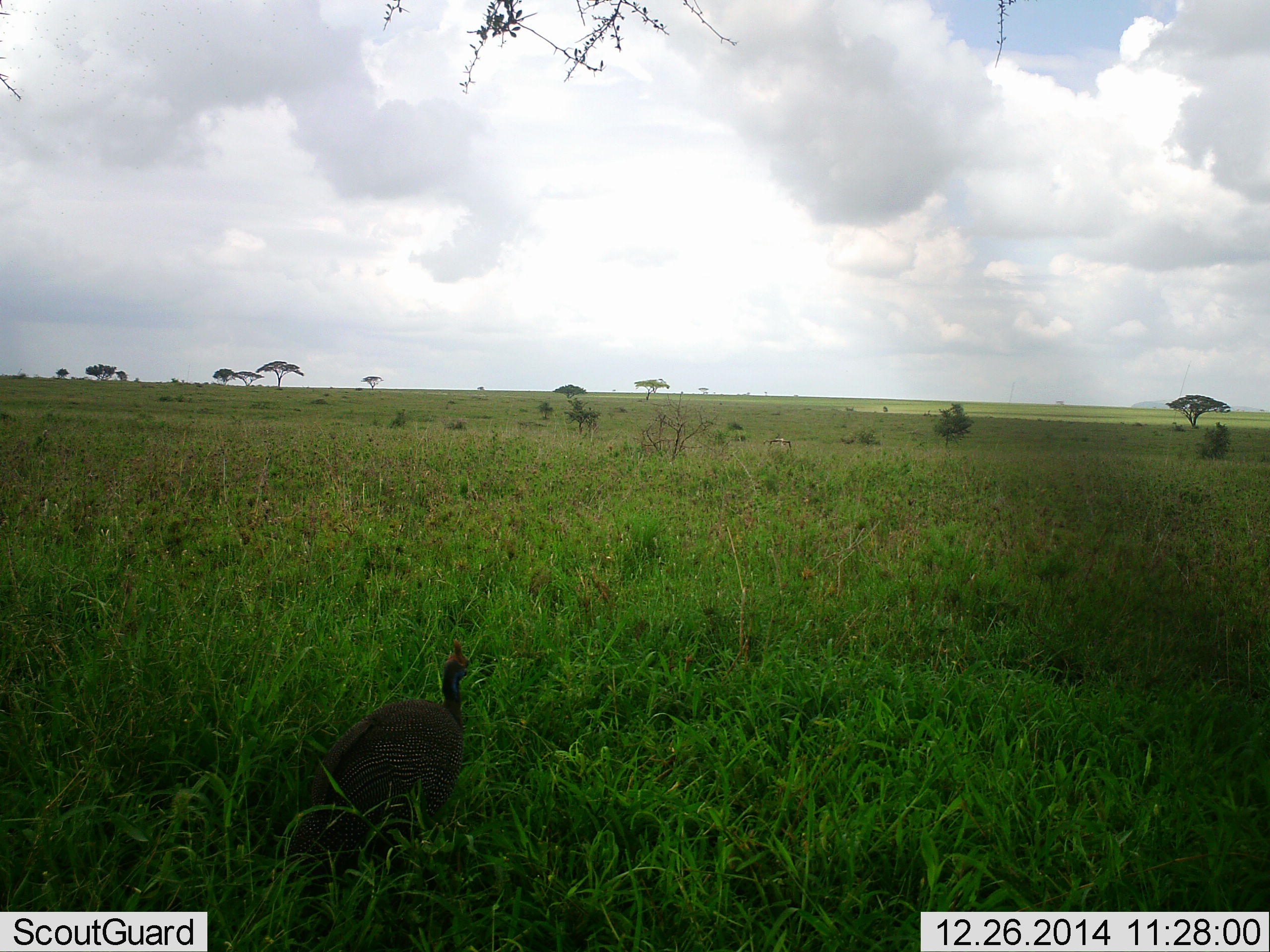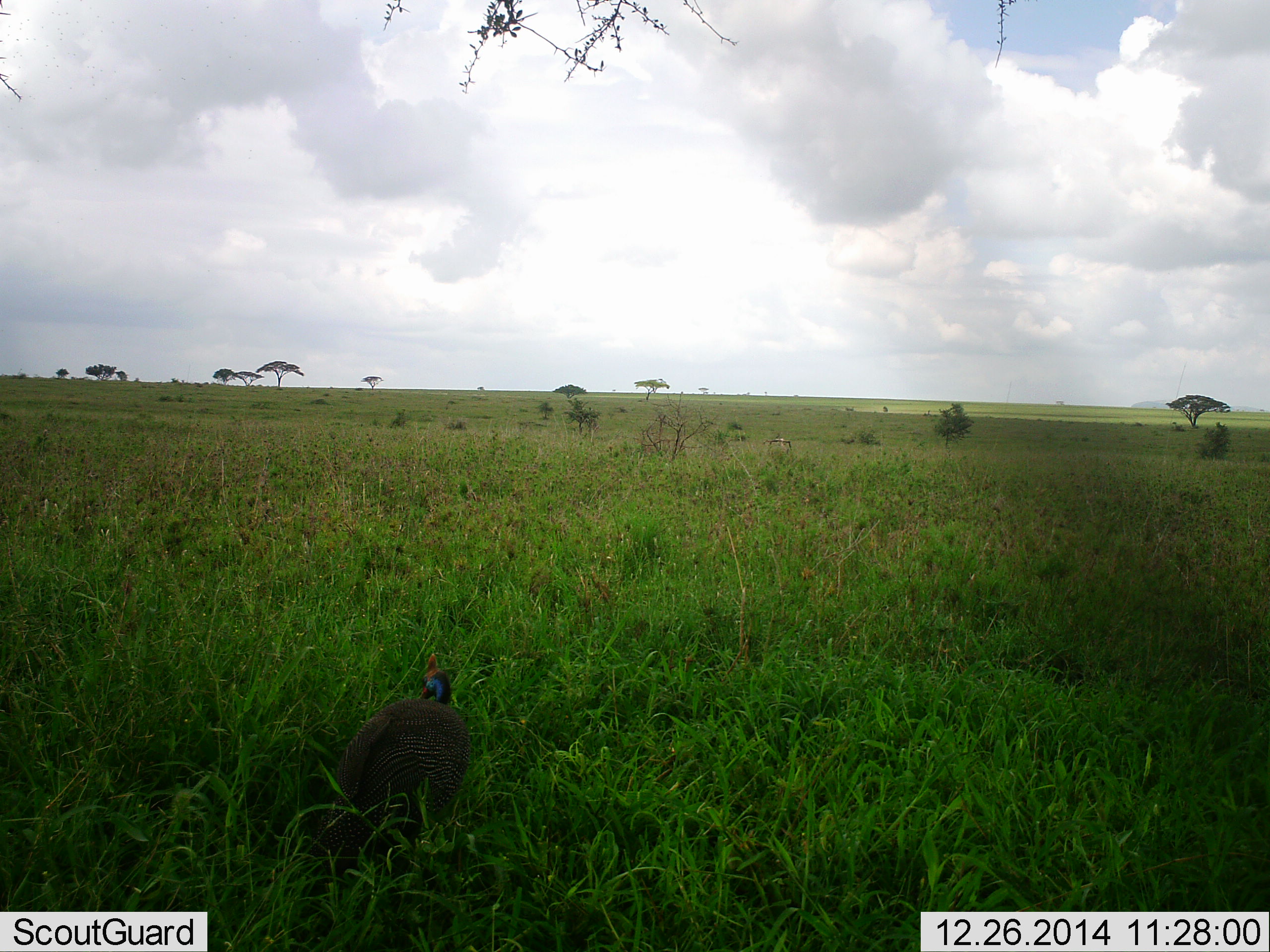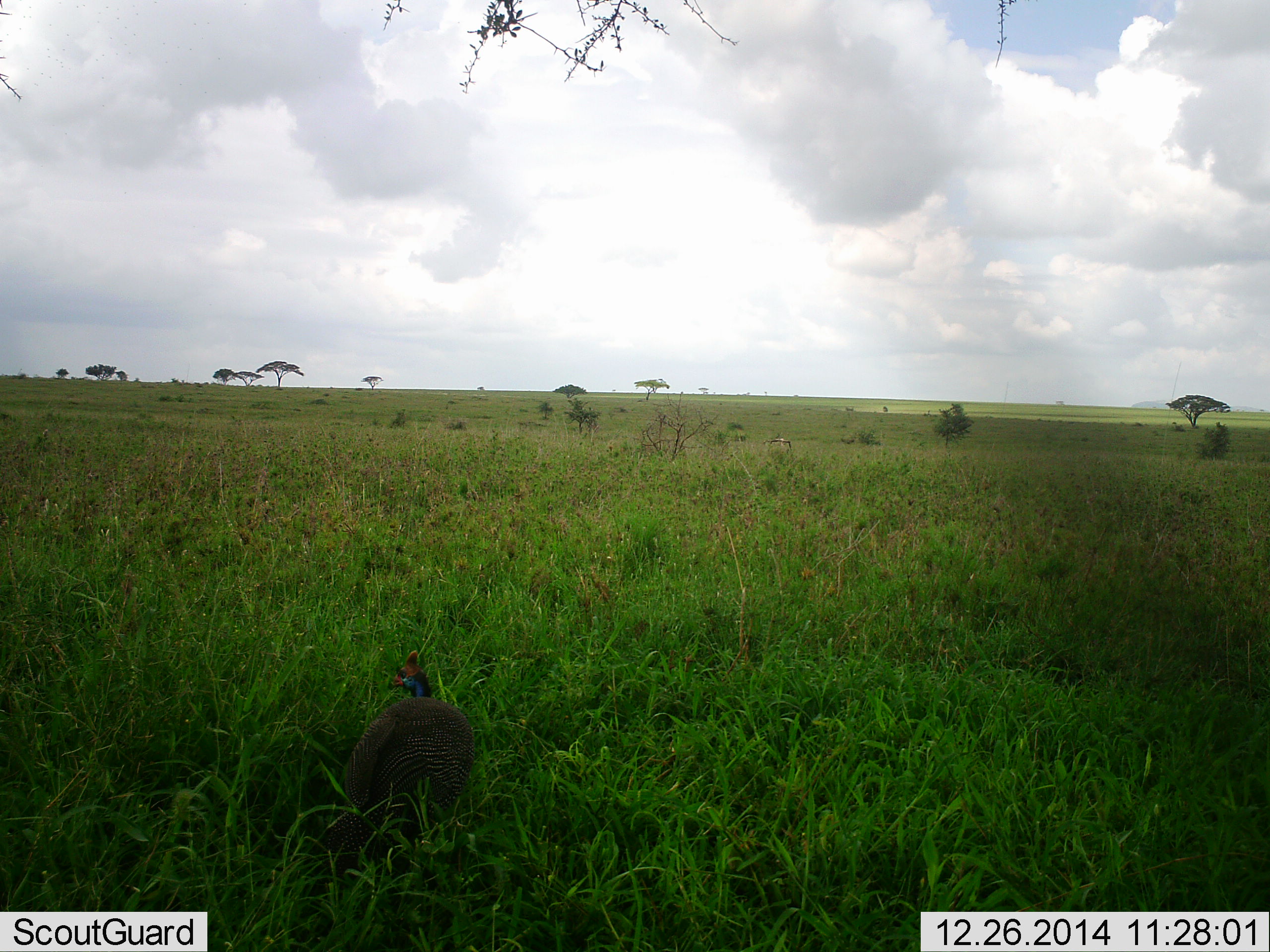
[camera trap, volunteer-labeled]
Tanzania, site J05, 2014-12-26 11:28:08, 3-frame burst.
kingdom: Animalia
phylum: Chordata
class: Aves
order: Galliformes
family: Numididae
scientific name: Numididae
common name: guinea fowl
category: guineafowl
Guineafowl (guinea fowl) (Numididae), count 1. Behavior (volunteer vote fractions): standing 40%, resting 30%, moving 30%, interacting 0%. Young present (vote fraction): 0%. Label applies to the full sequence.